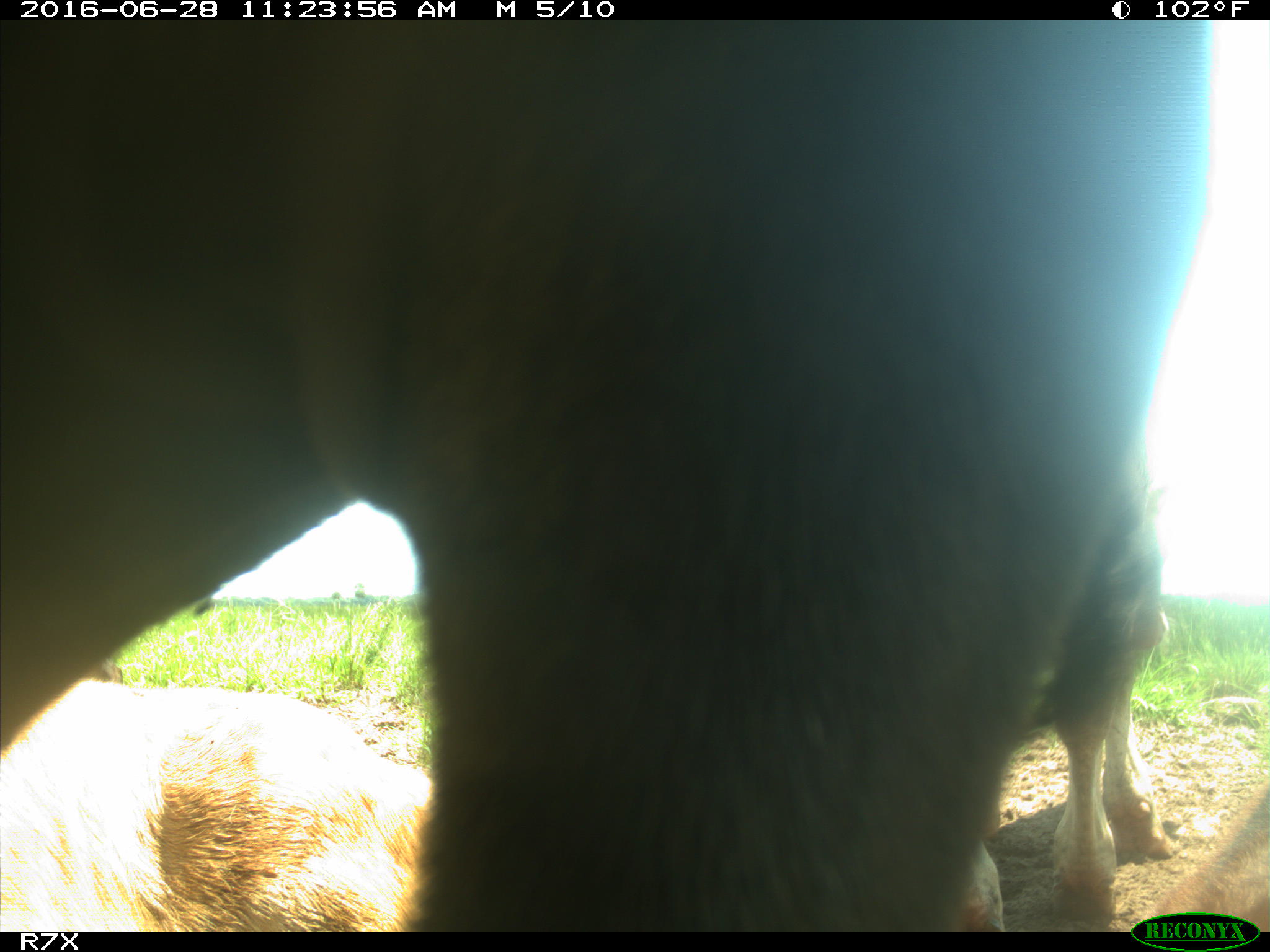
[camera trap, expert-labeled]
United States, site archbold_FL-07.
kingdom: Animalia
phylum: Chordata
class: Mammalia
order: Artiodactyla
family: Bovidae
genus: Bos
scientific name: Bos taurus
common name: domestic cow